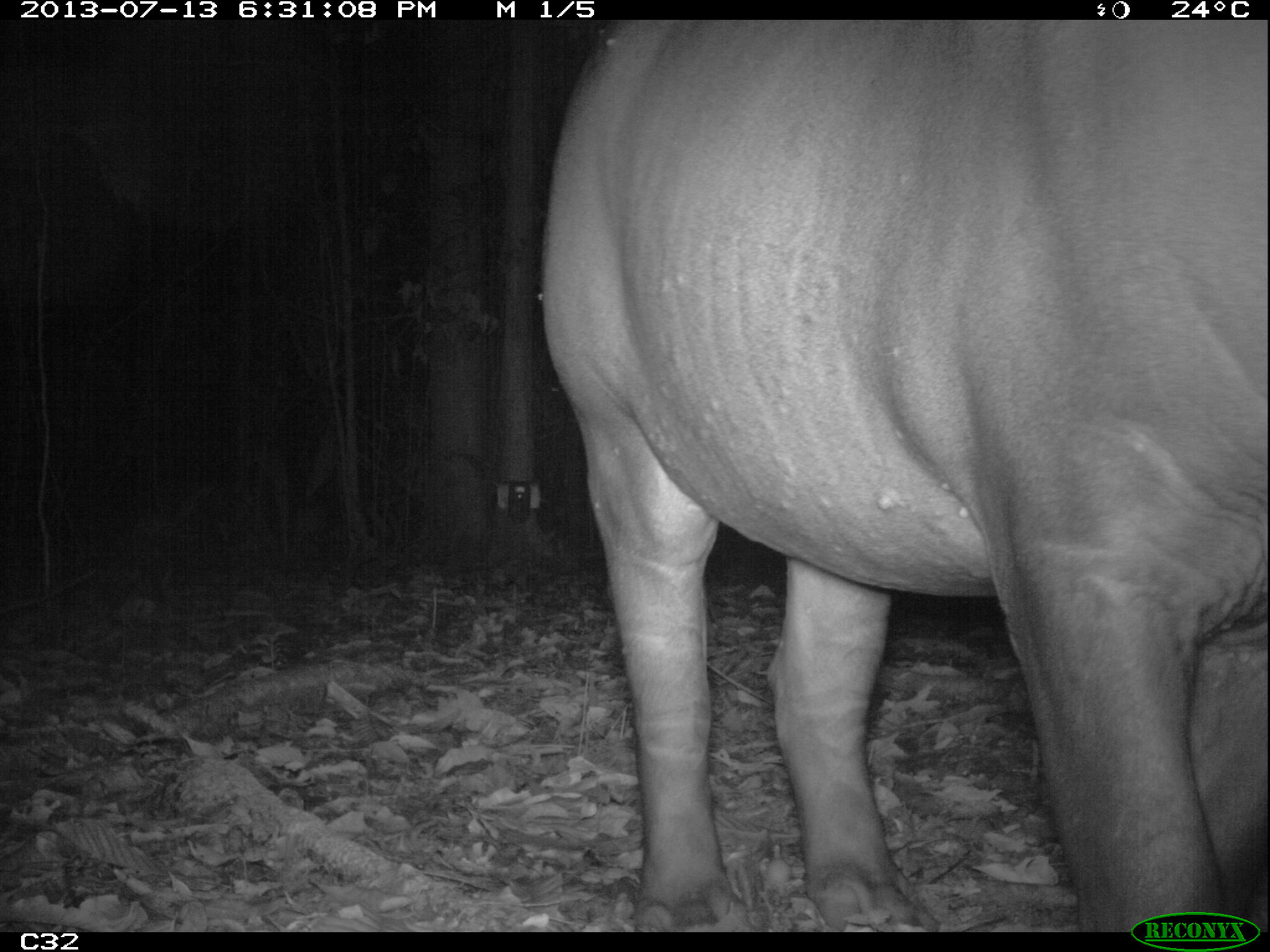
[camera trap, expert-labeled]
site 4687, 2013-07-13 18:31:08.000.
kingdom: Animalia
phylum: Chordata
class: Mammalia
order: Perissodactyla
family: Tapiridae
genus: Tapirus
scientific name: Tapirus terrestris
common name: south american tapir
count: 1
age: adult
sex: female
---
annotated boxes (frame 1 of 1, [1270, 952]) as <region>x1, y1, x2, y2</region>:
tapirus terrestris: <region>537, 19, 1270, 932</region>